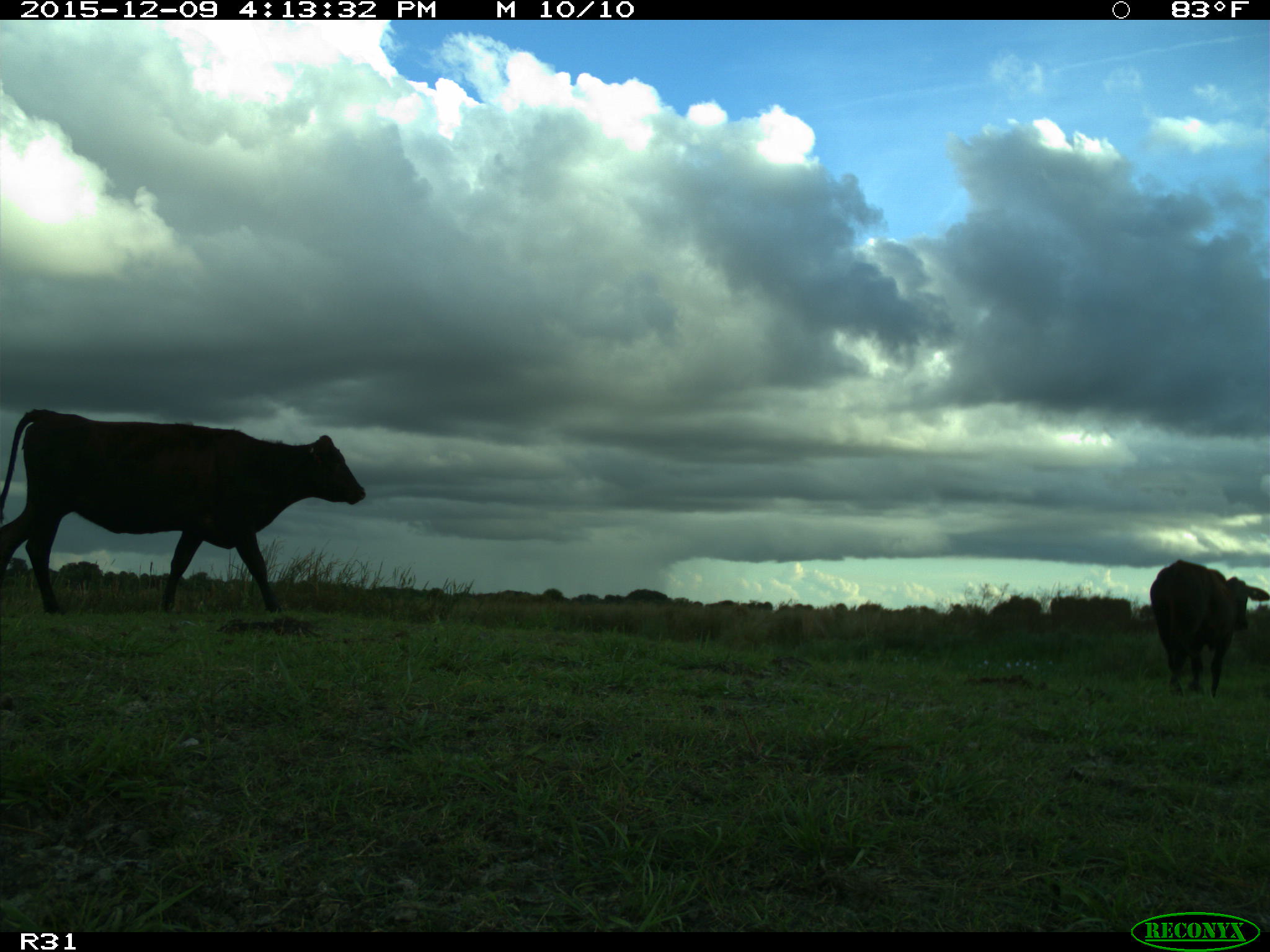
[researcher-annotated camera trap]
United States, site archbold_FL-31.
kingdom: Animalia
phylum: Chordata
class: Mammalia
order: Artiodactyla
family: Bovidae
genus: Bos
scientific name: Bos taurus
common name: domestic cow